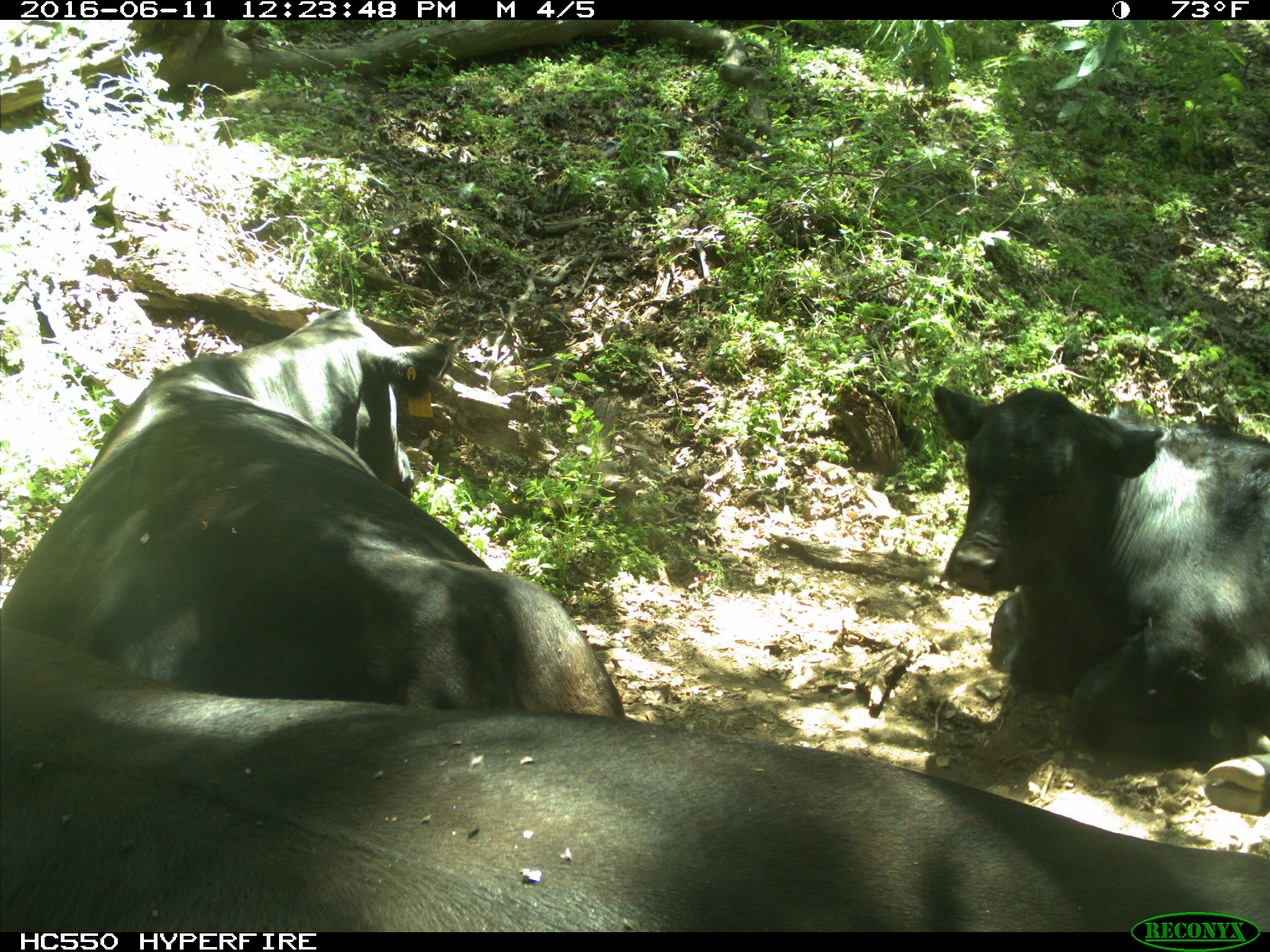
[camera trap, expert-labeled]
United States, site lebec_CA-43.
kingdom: Animalia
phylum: Chordata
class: Mammalia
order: Artiodactyla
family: Bovidae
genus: Bos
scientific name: Bos taurus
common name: domestic cow